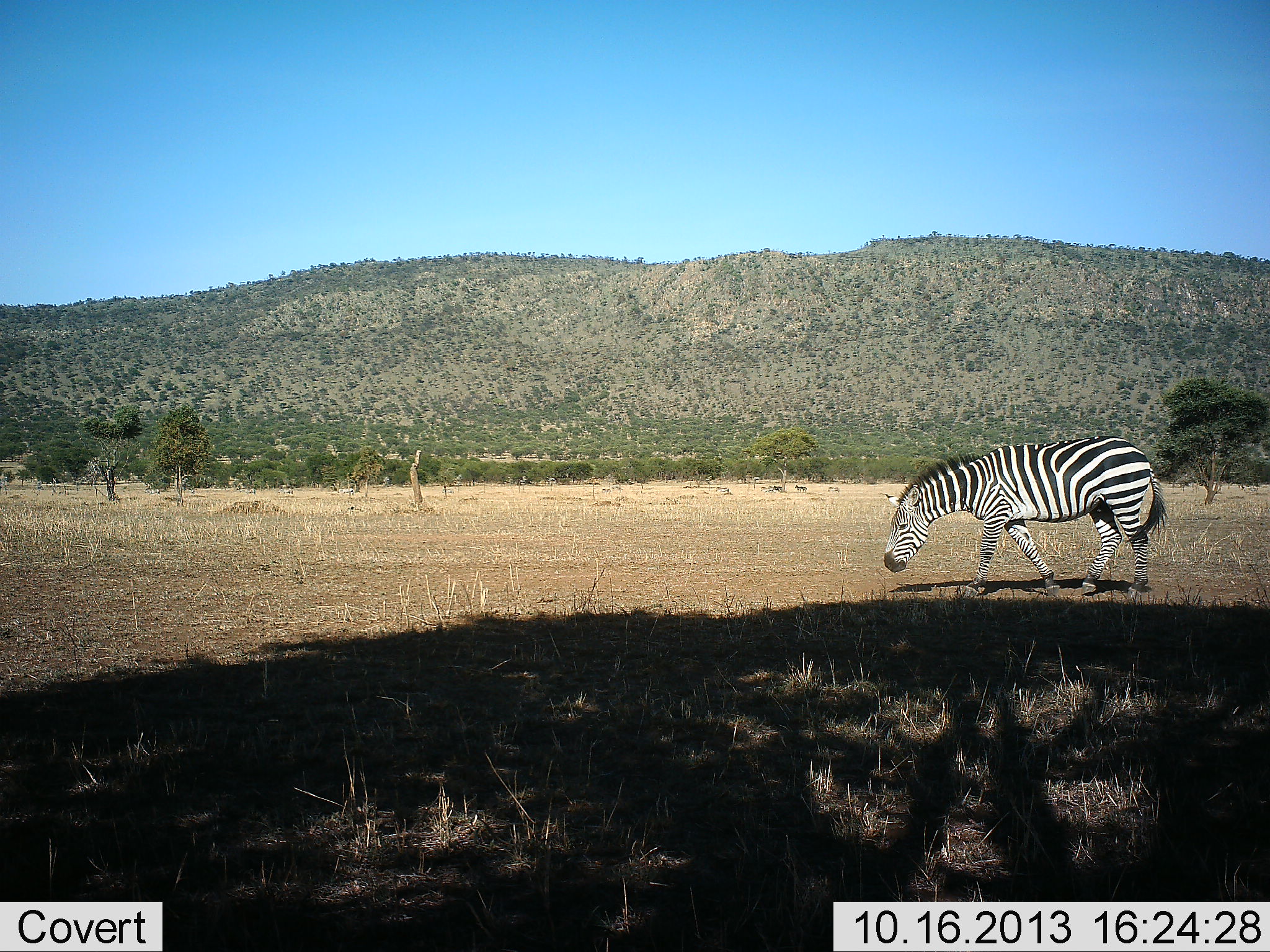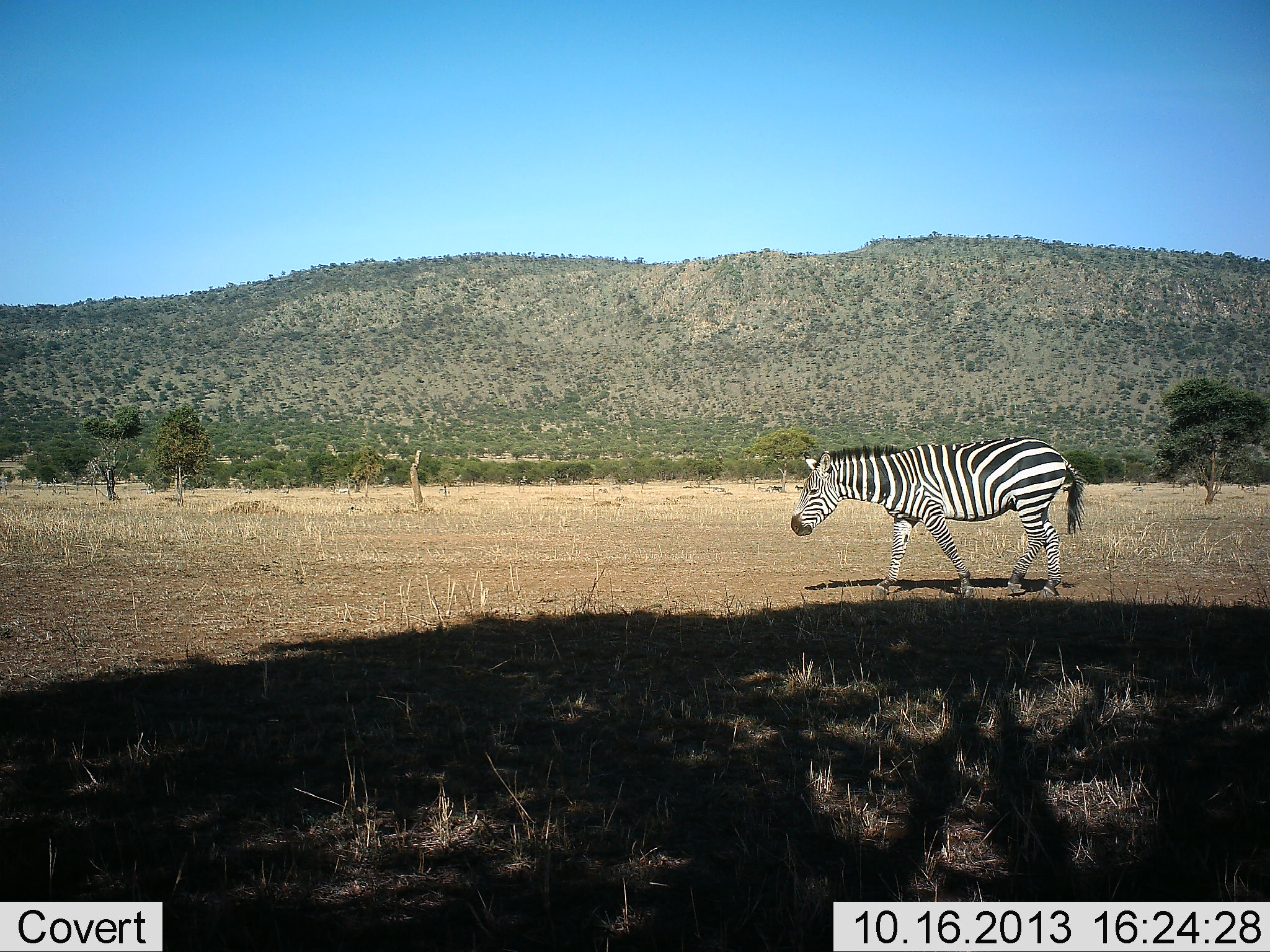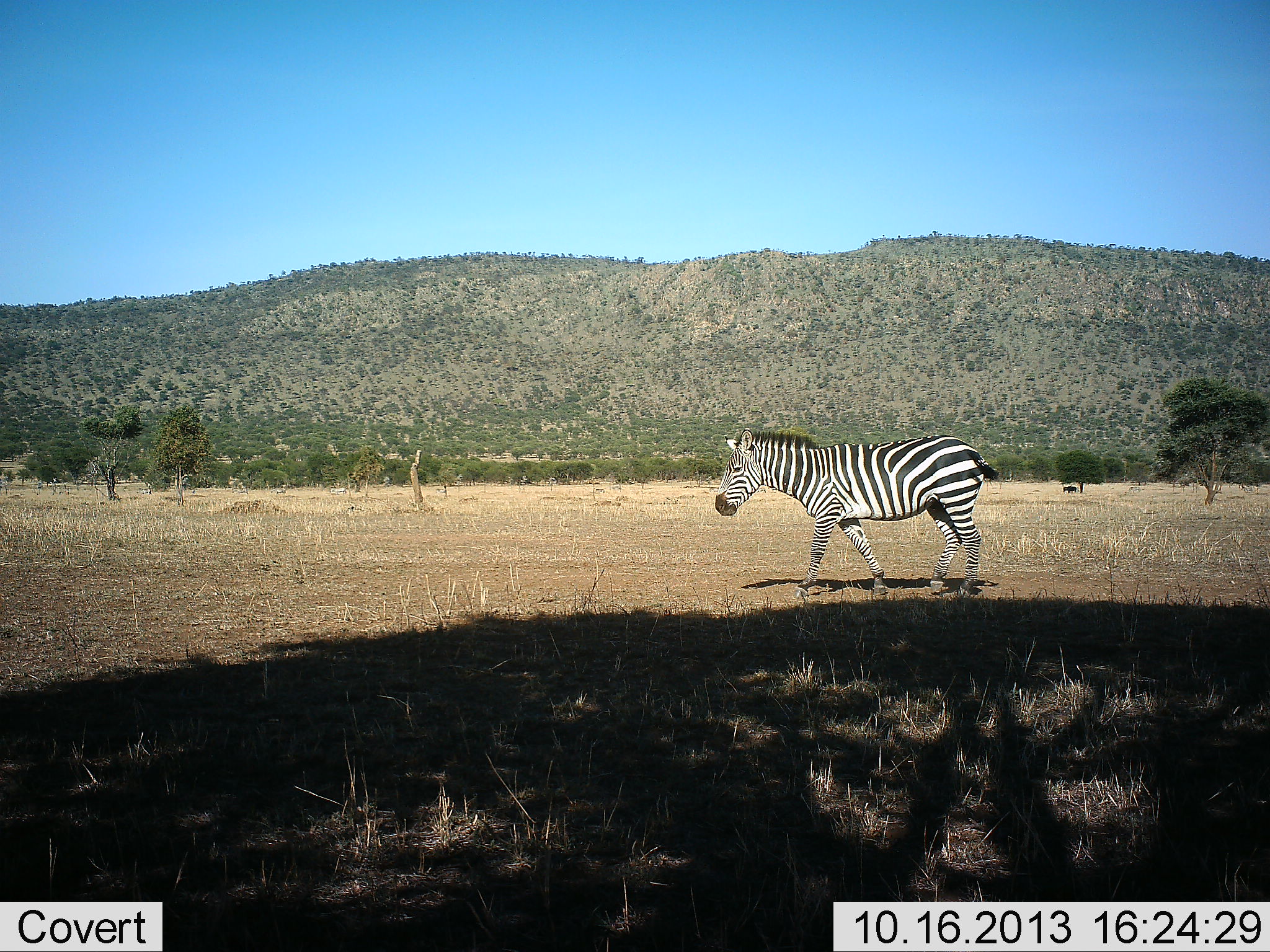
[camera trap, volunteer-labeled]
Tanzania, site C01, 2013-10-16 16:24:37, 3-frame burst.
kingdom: Animalia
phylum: Chordata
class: Mammalia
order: Perissodactyla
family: Equidae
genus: Equus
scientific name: Equus quagga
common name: plains zebra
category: zebra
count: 1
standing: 0%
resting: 0%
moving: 100%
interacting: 0%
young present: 0%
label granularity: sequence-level